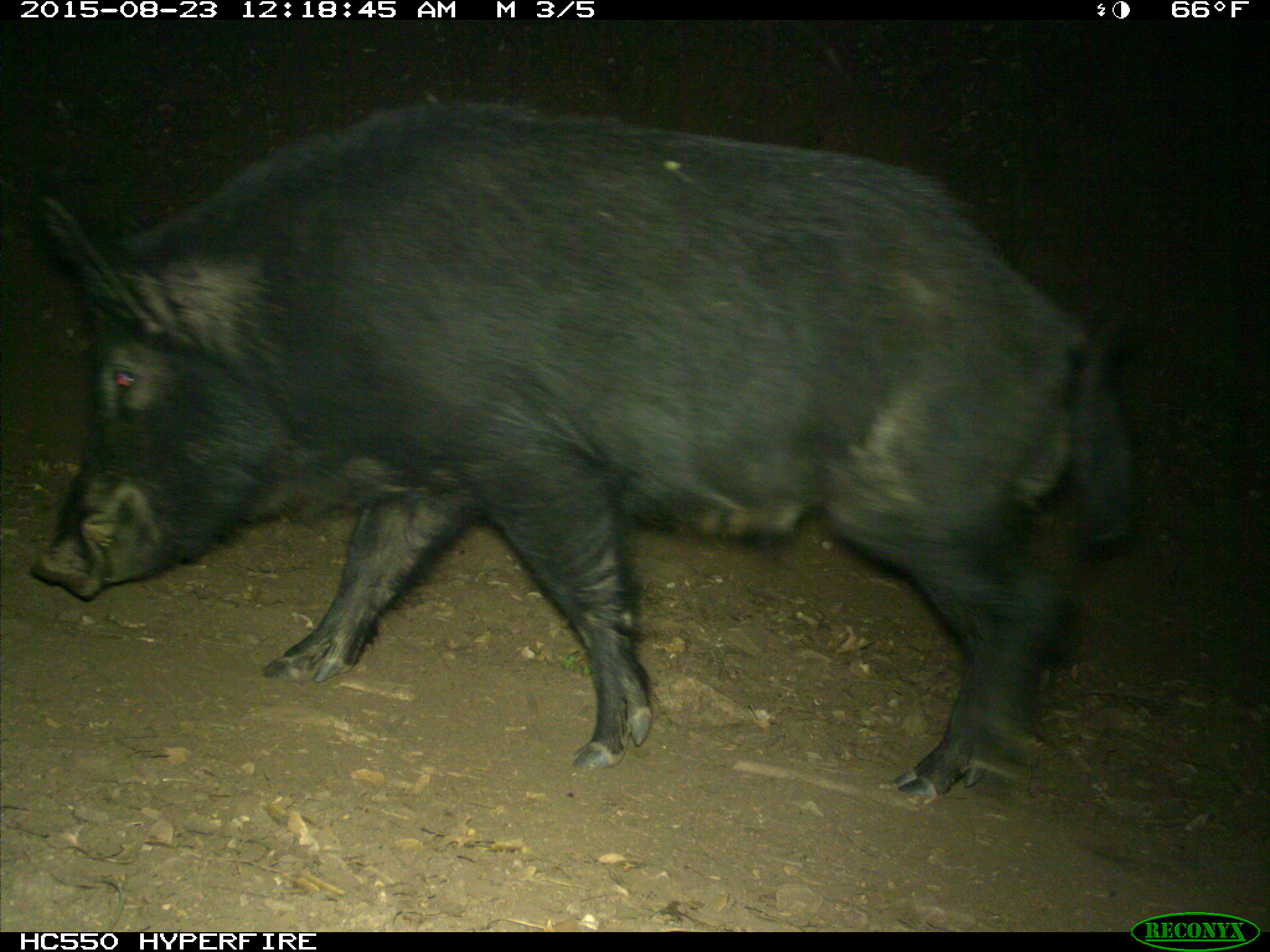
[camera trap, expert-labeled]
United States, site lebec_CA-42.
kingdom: Animalia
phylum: Chordata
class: Mammalia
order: Artiodactyla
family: Suidae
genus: Sus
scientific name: Sus scrofa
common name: wild boar